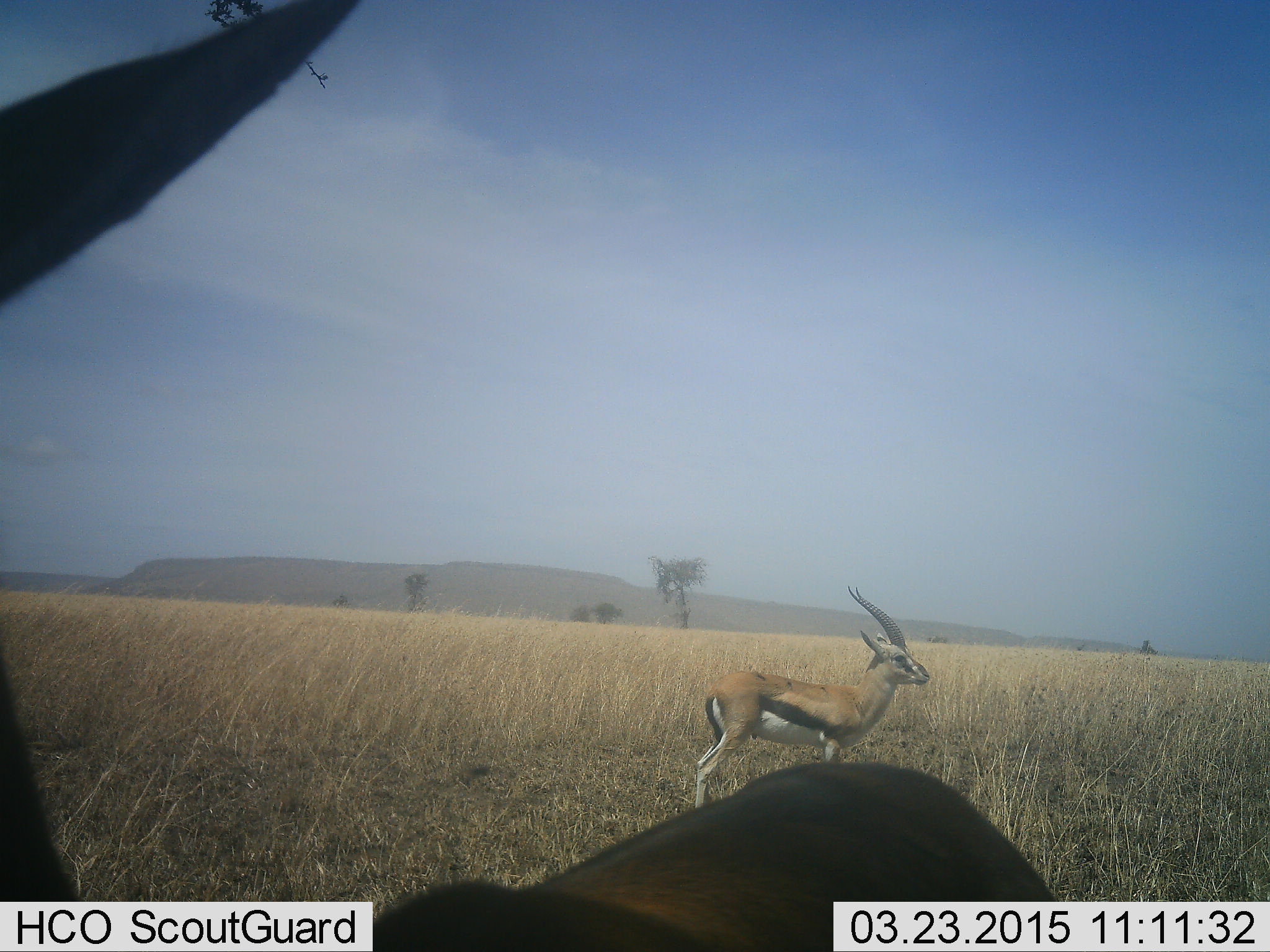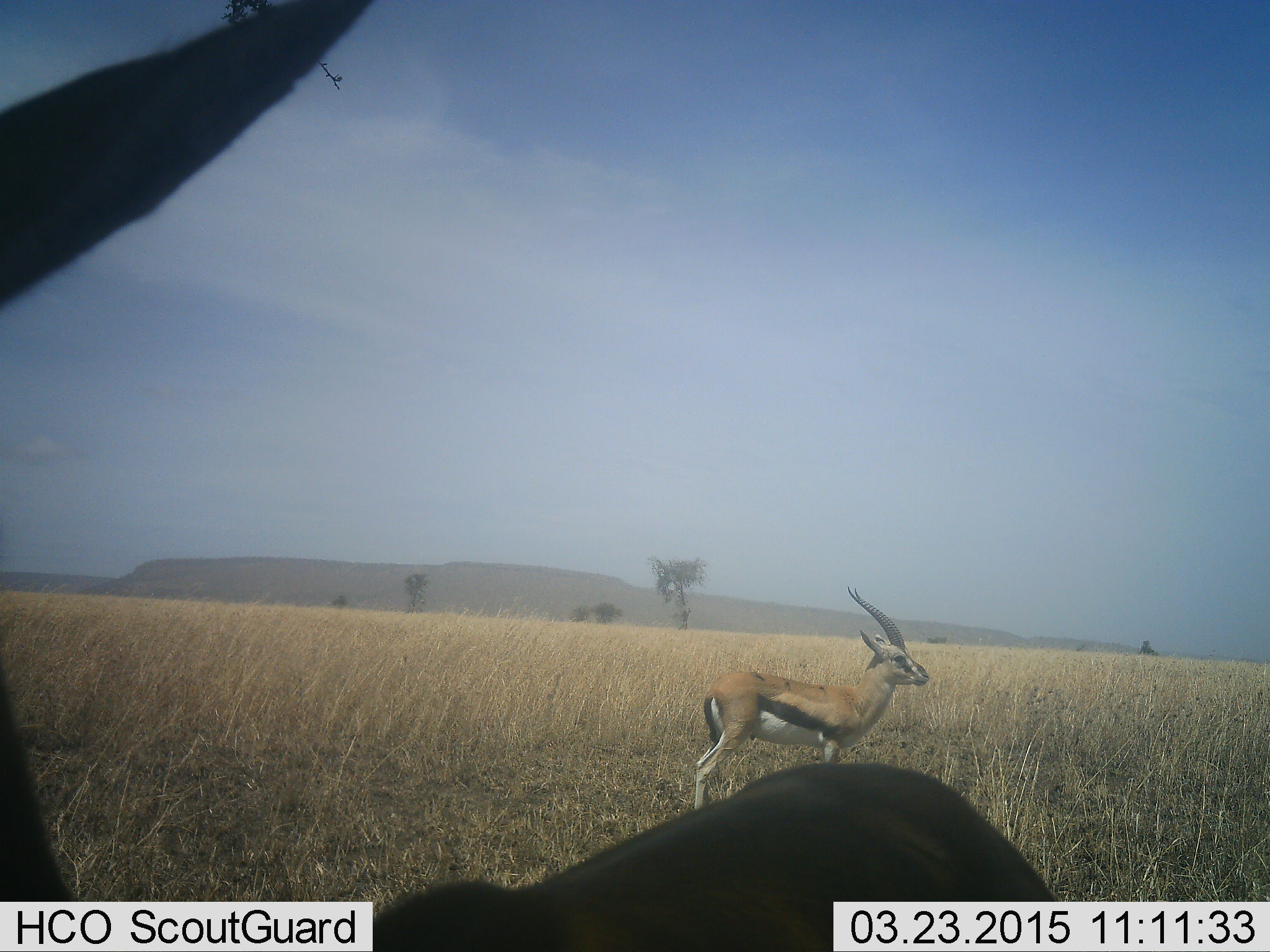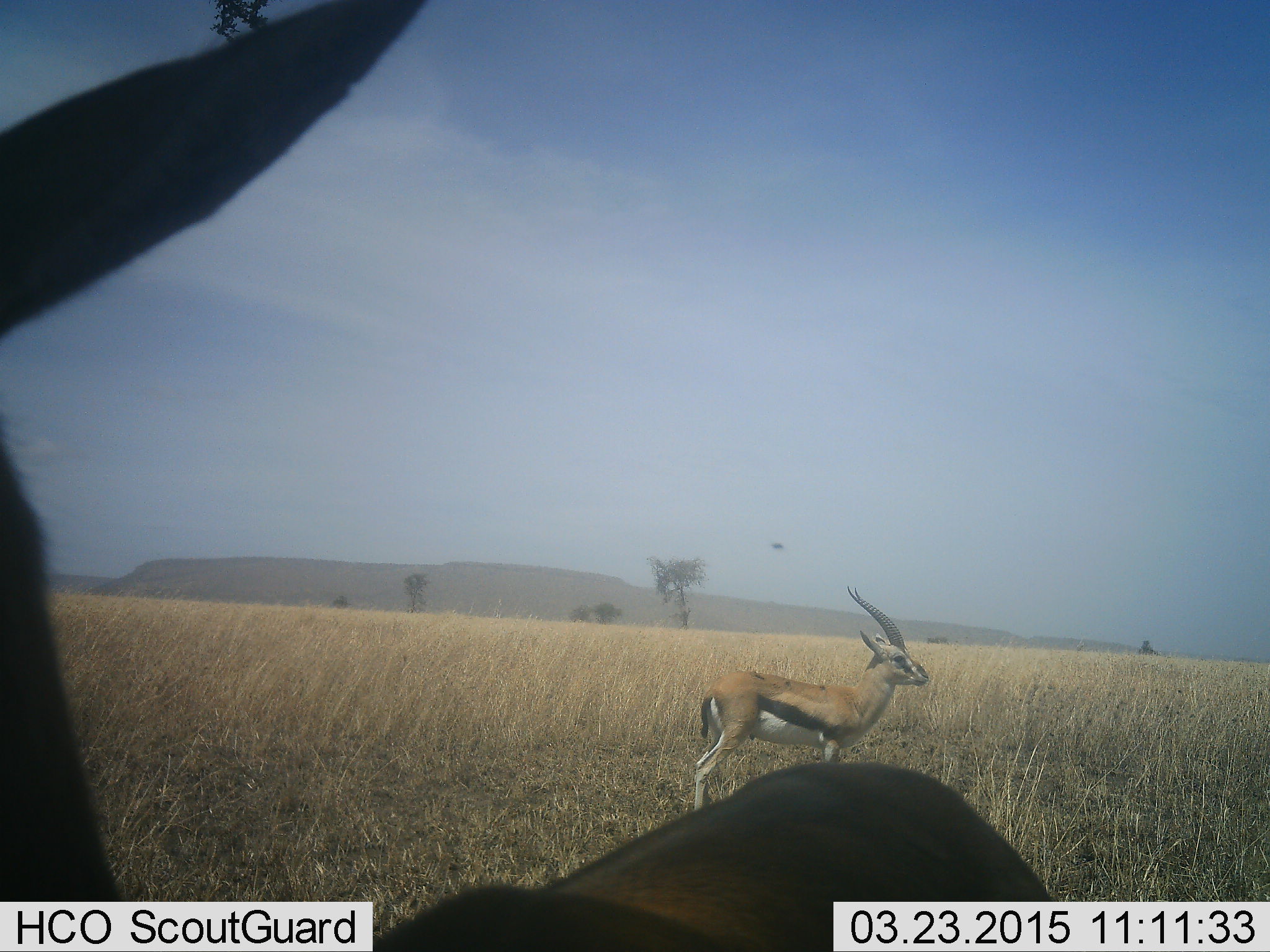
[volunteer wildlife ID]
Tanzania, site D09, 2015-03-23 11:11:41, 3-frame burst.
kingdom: Animalia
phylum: Chordata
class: Mammalia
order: Artiodactyla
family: Bovidae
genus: Eudorcas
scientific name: Eudorcas thomsonii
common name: thomson's gazelle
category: gazellethomsons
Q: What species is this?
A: Gazellethomsons (thomson's gazelle) (Eudorcas thomsonii).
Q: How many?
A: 2.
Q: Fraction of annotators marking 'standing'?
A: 90%.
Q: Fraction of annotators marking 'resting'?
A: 10%.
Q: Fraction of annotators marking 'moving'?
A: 10%.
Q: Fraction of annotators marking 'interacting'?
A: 0%.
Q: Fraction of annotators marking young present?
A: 0%.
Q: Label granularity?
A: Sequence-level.